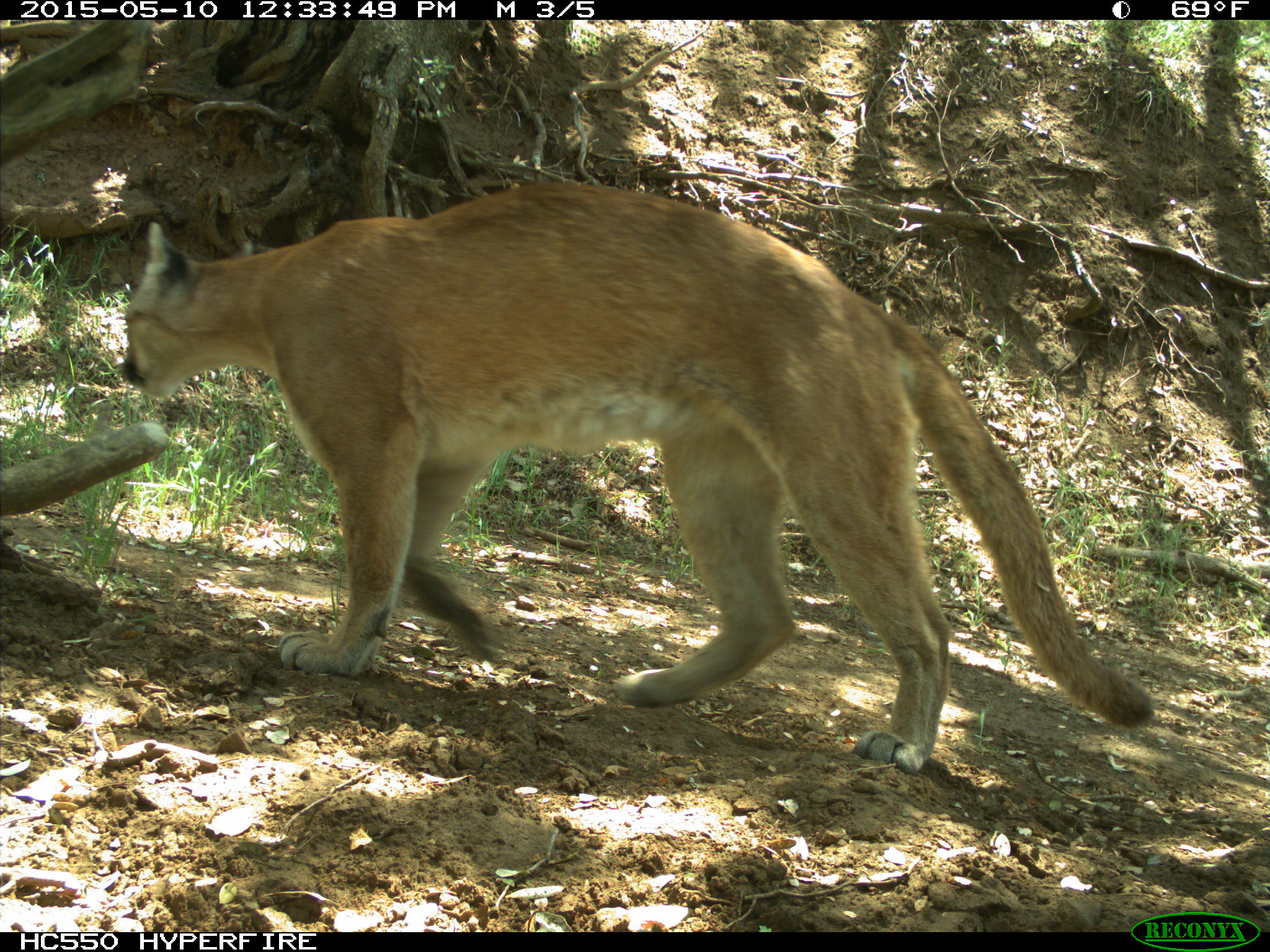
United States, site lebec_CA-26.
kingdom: Animalia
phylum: Chordata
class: Mammalia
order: Carnivora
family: Felidae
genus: Puma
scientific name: Puma concolor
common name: mountain lion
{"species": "Puma concolor (mountain lion)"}